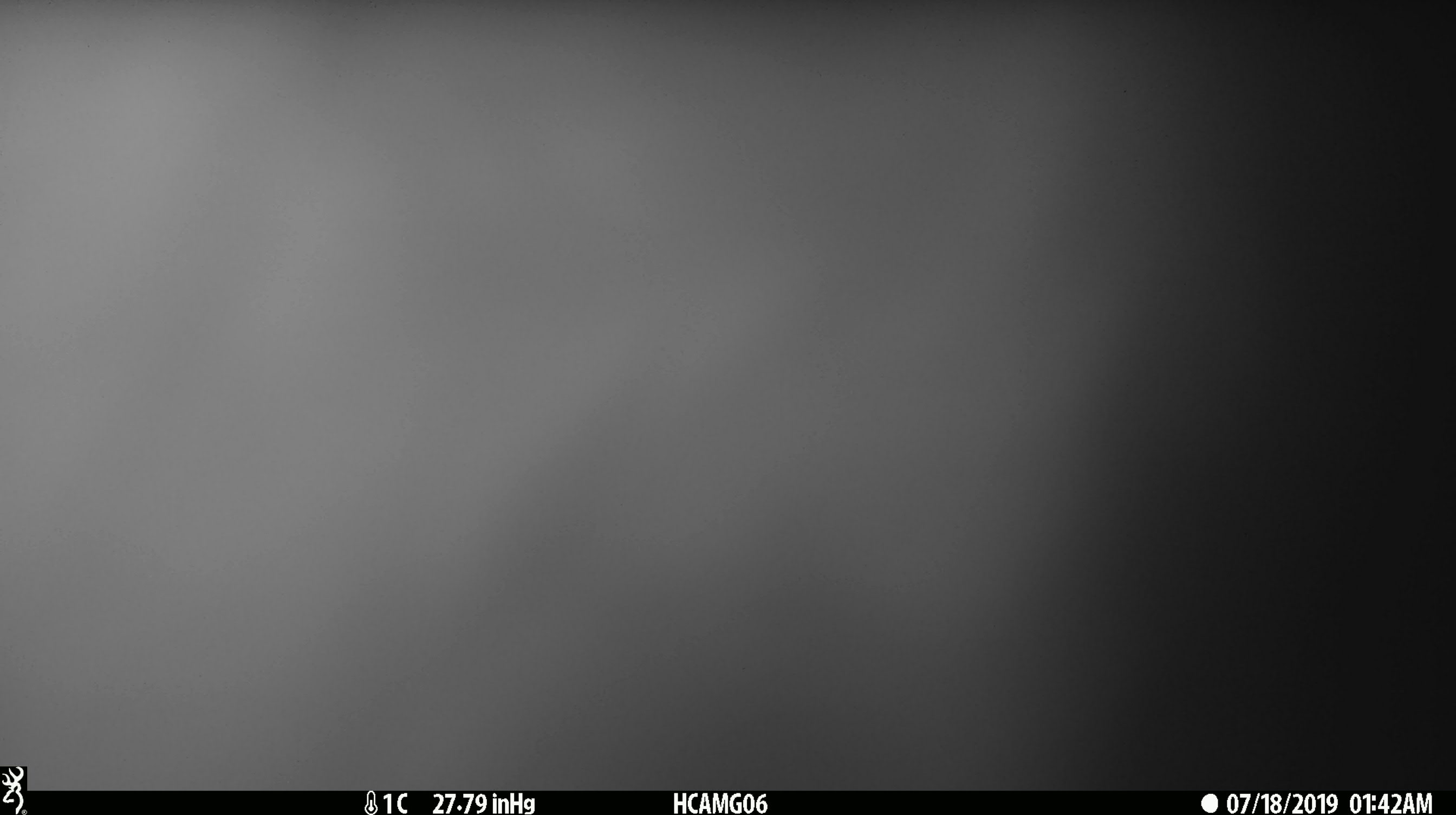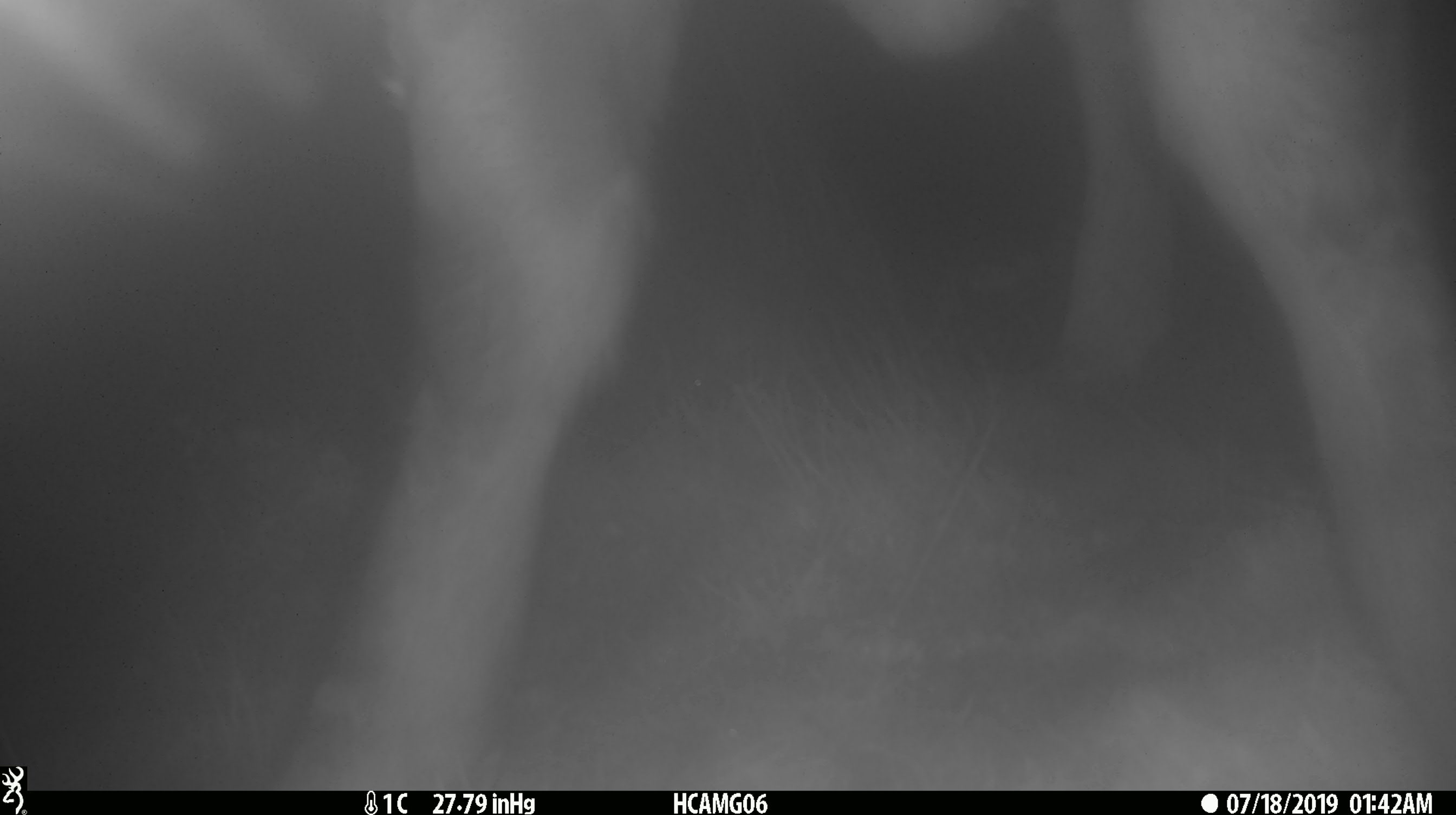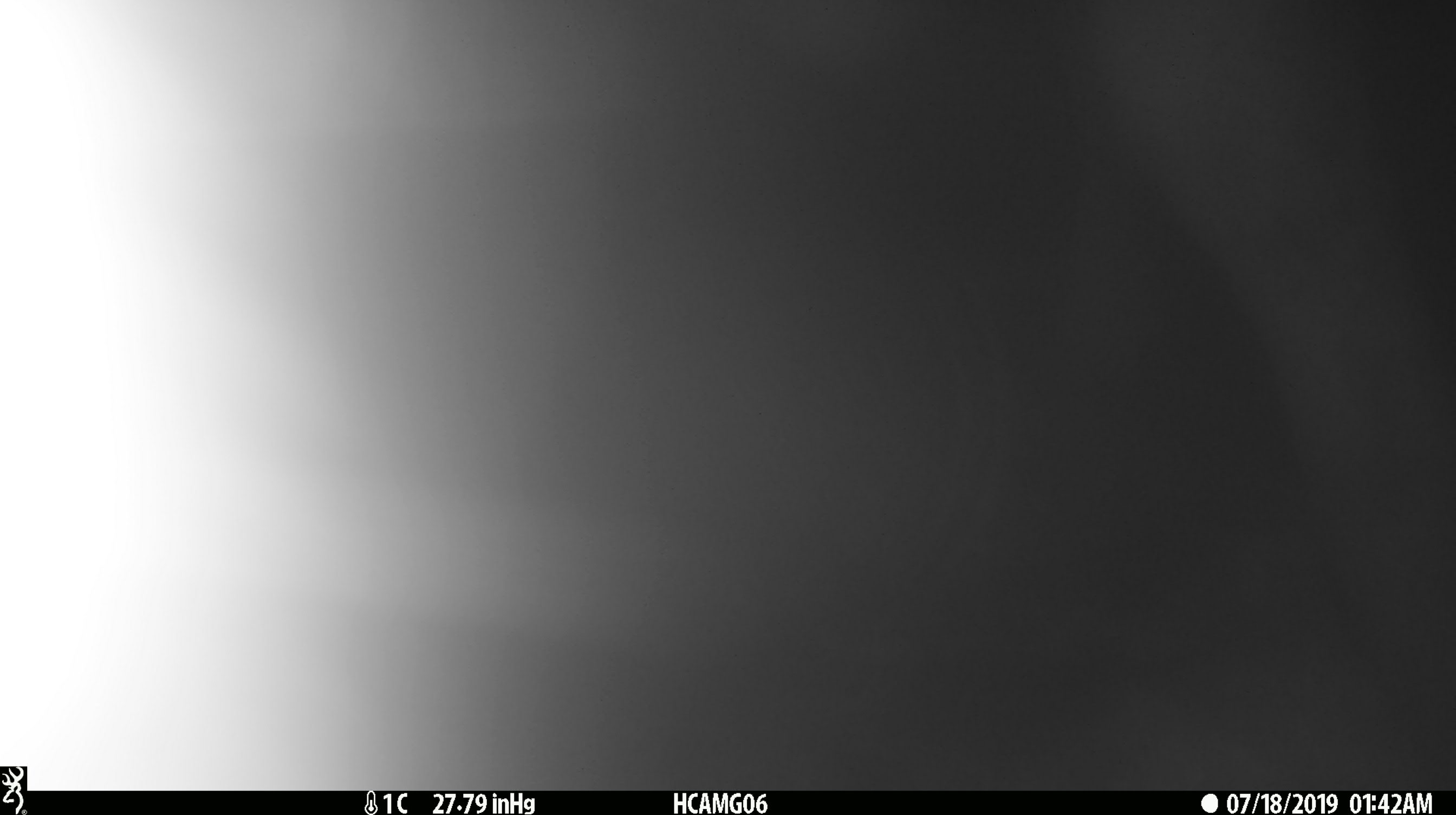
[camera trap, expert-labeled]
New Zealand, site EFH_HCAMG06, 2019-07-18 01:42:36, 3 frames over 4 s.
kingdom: Animalia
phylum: Chordata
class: Mammalia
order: Artiodactyla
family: Bovidae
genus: Bos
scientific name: Bos taurus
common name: domestic cow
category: cow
Cow (domestic cow) (Bos taurus).